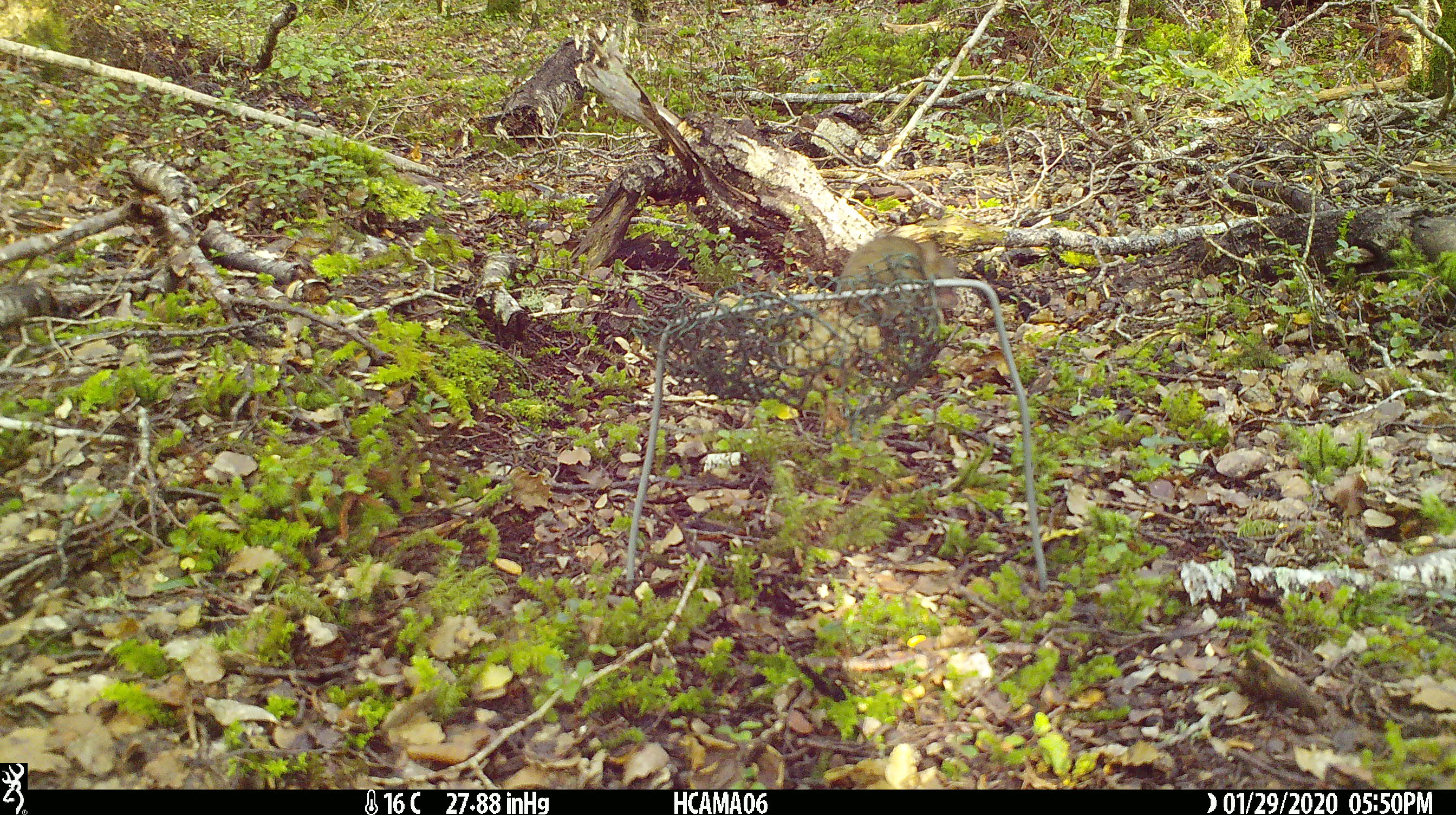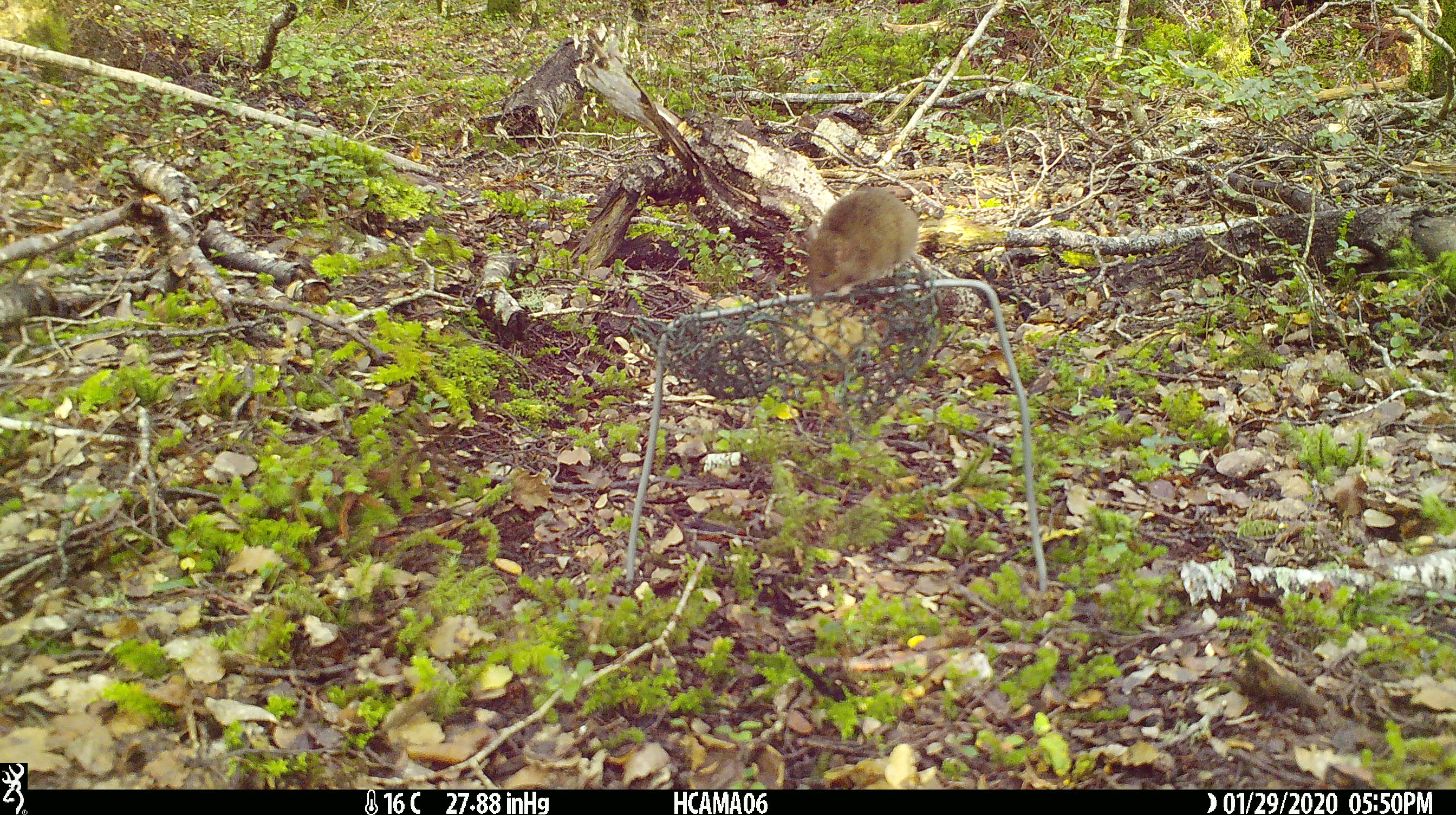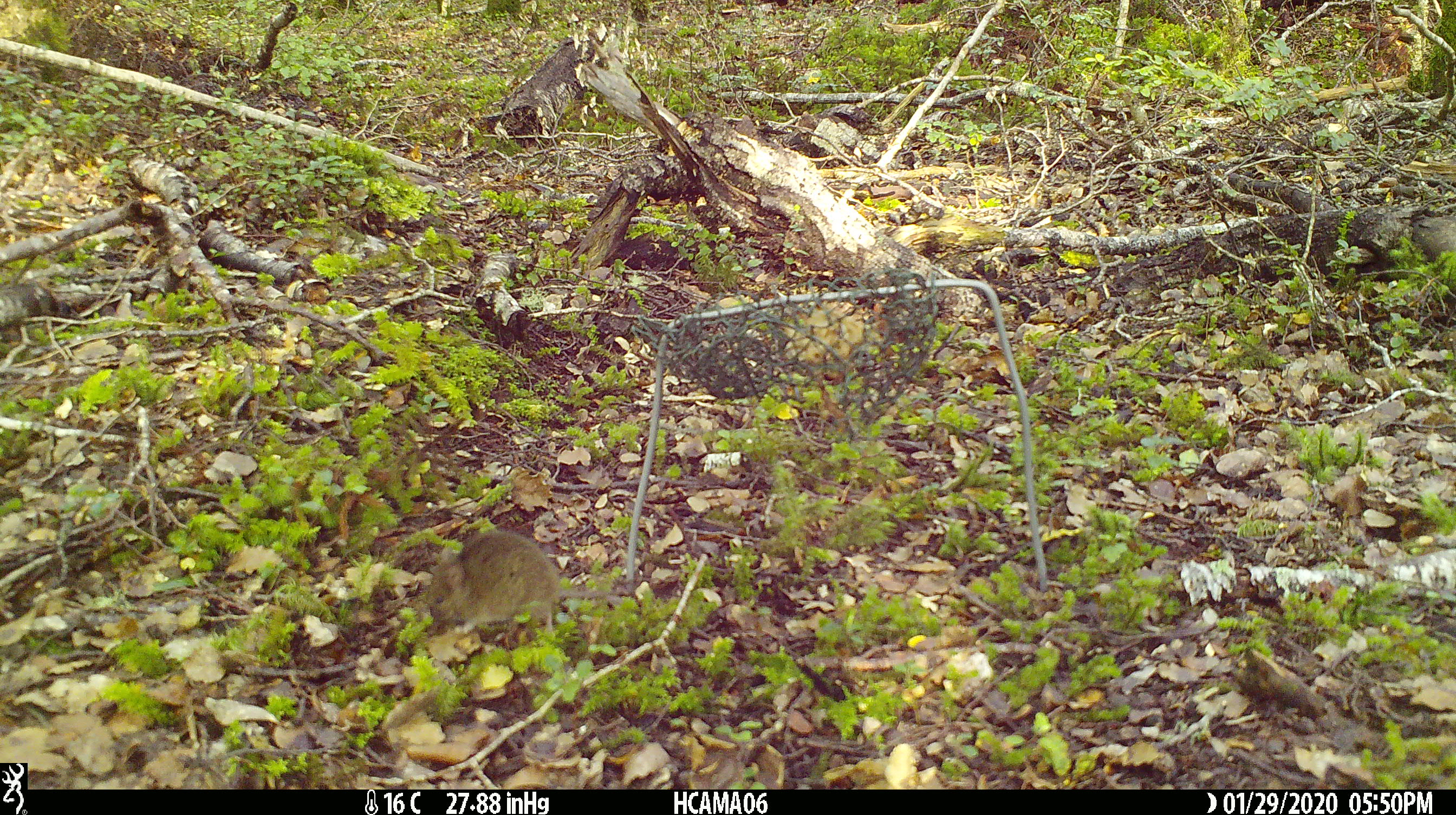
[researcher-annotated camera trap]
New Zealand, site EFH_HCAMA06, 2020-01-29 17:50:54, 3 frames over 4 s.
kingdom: Animalia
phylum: Chordata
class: Mammalia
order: Rodentia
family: Muridae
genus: Mus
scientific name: Mus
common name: mouse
Mouse (Mus).